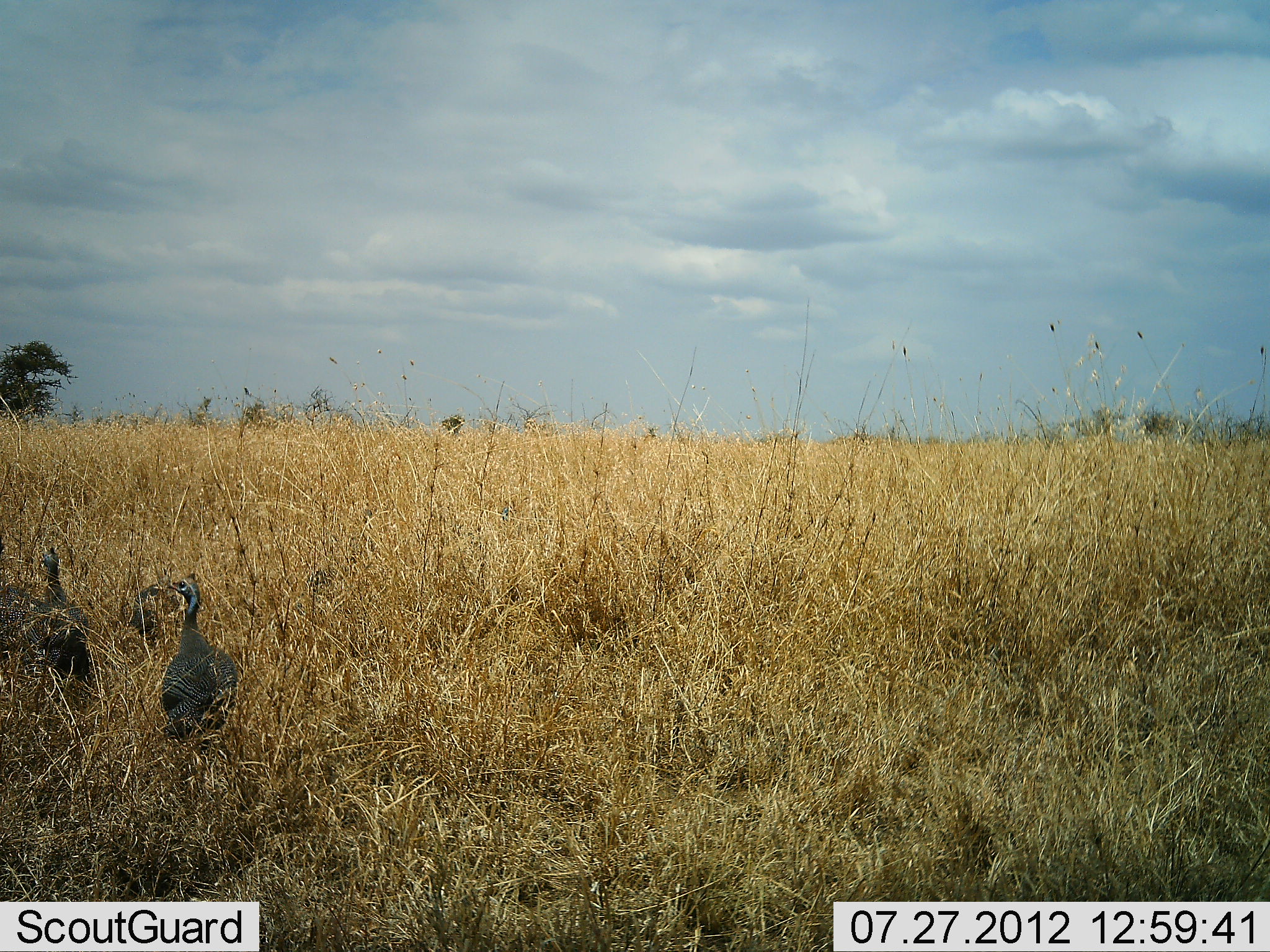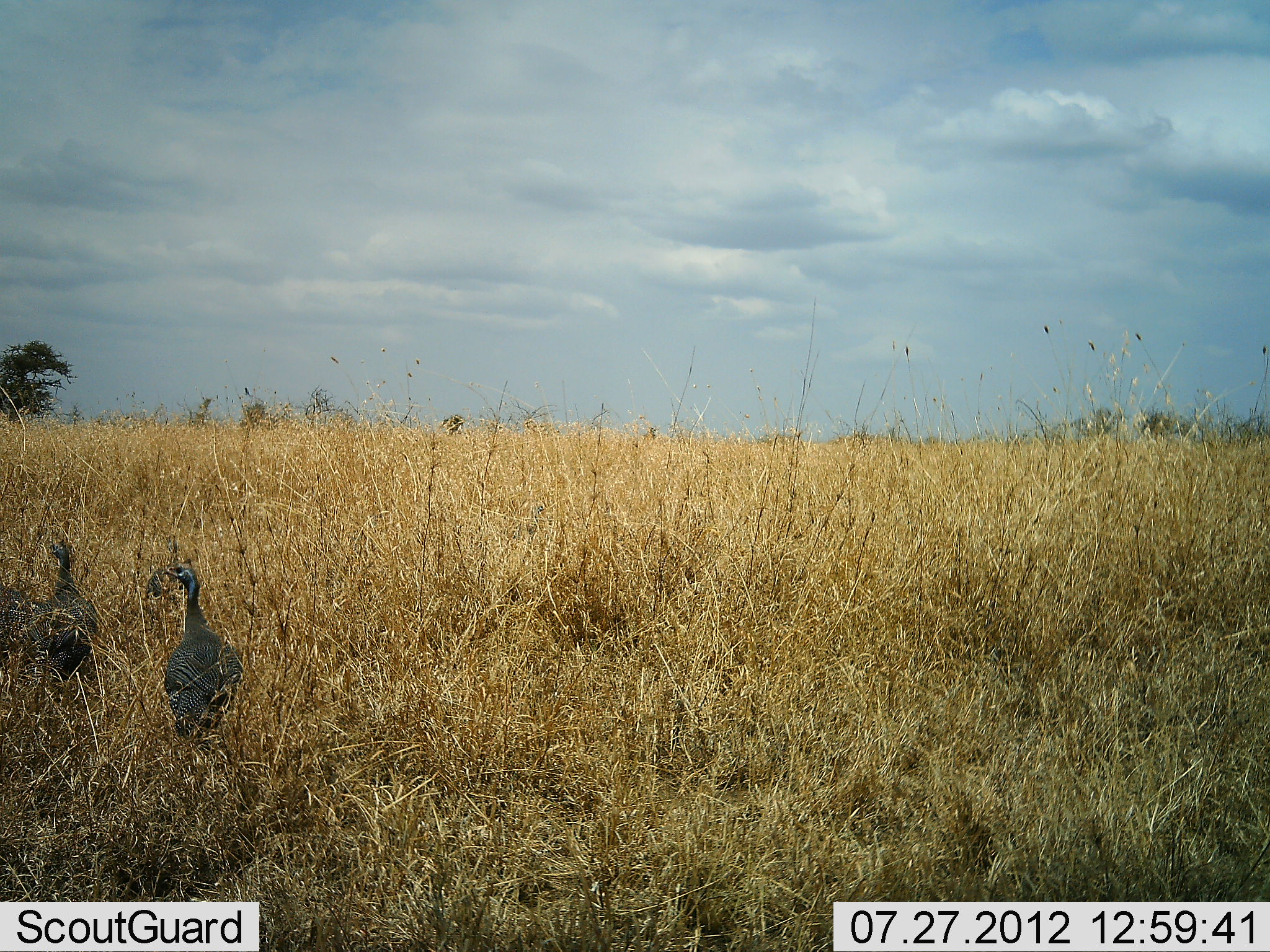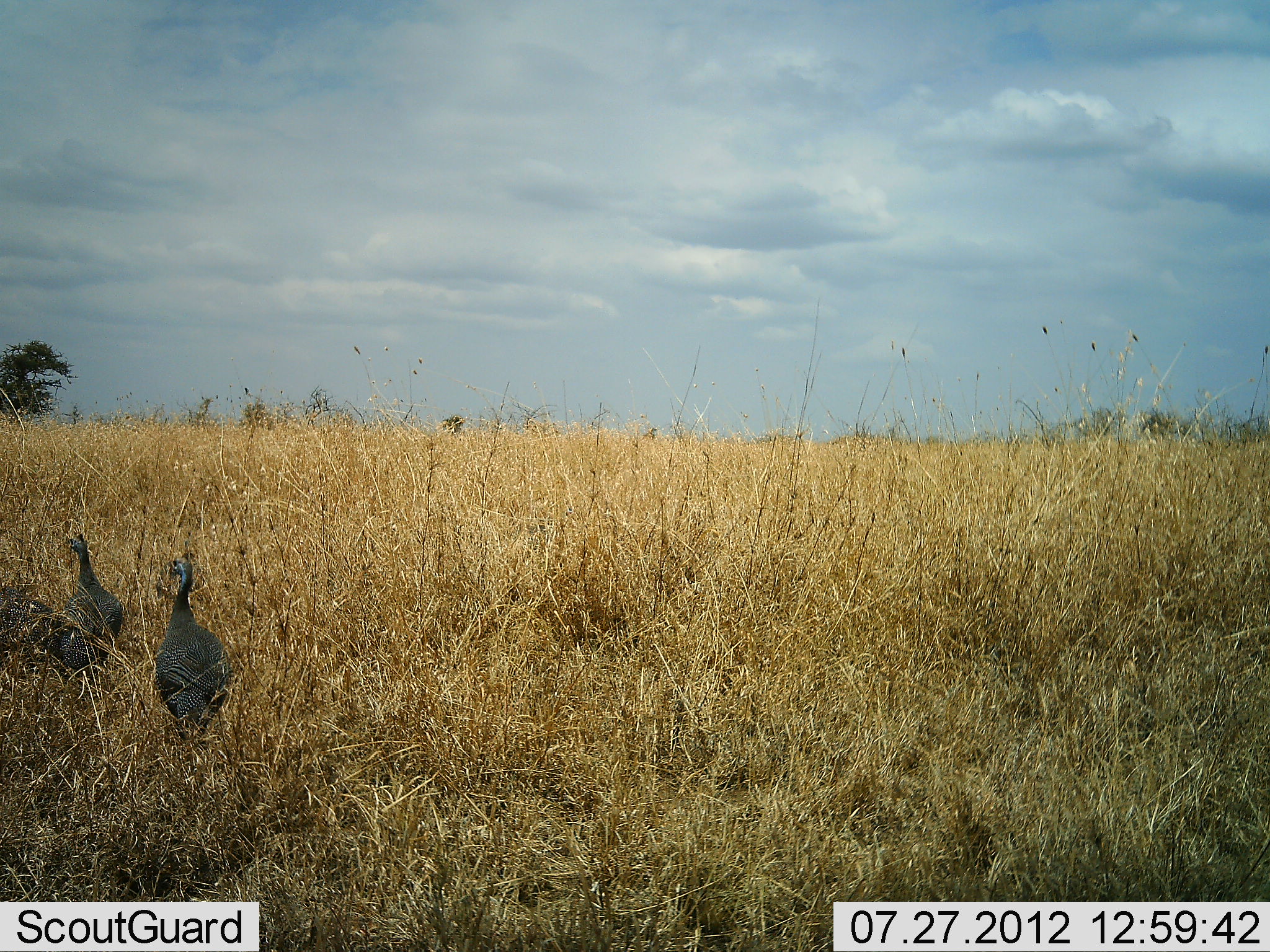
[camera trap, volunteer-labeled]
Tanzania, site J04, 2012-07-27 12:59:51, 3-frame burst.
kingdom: Animalia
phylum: Chordata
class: Aves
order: Galliformes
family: Numididae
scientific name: Numididae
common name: guinea fowl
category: guineafowl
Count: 2.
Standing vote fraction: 50%.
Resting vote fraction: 0%.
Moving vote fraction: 50%.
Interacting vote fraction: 0%.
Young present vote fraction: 0%.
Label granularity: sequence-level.